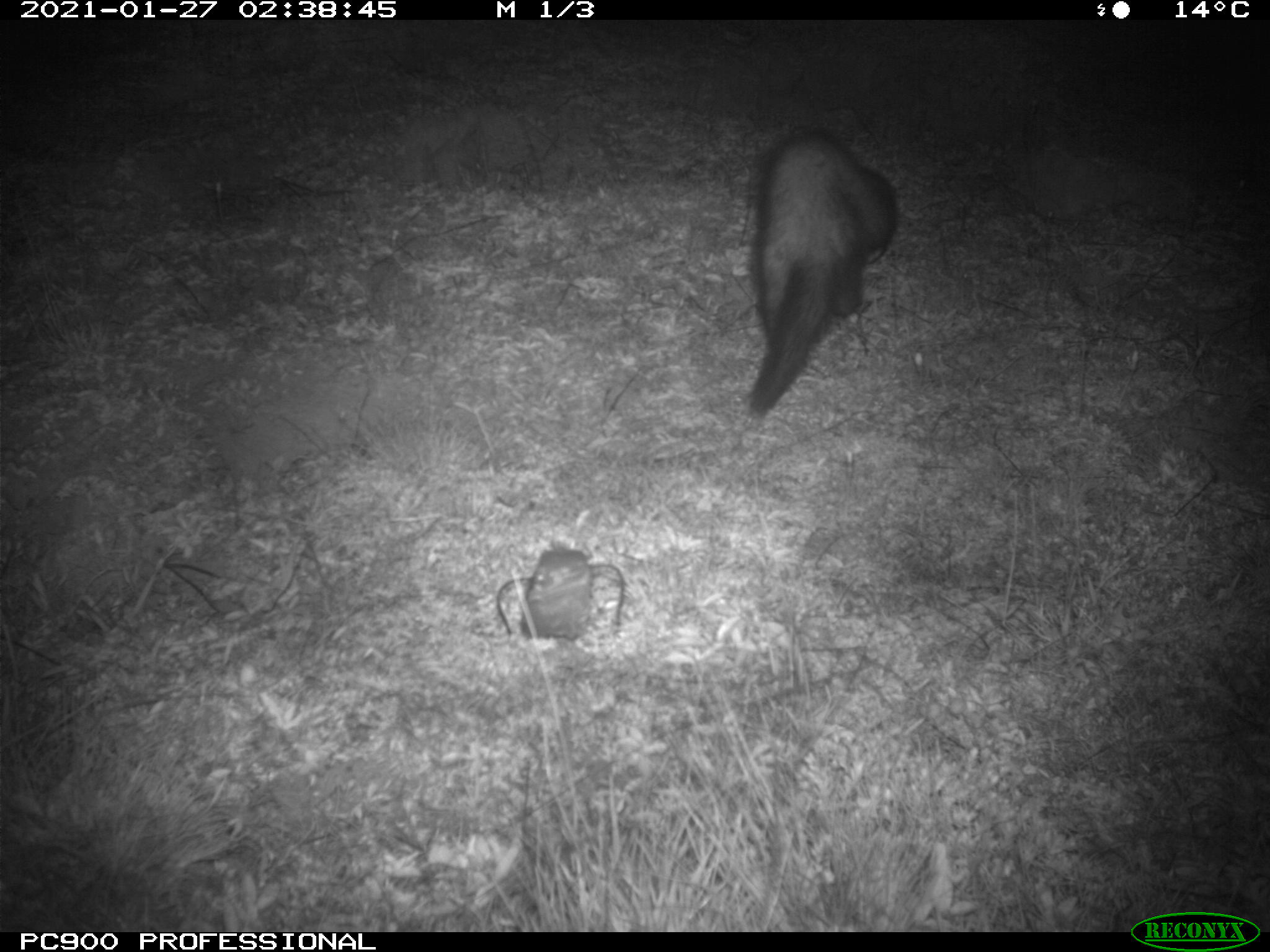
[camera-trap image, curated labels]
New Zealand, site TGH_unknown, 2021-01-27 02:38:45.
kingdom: Animalia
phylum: Chordata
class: Mammalia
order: Carnivora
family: Mustelidae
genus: Mustela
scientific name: Mustela furo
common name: ferret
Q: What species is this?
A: Ferret (Mustela furo).